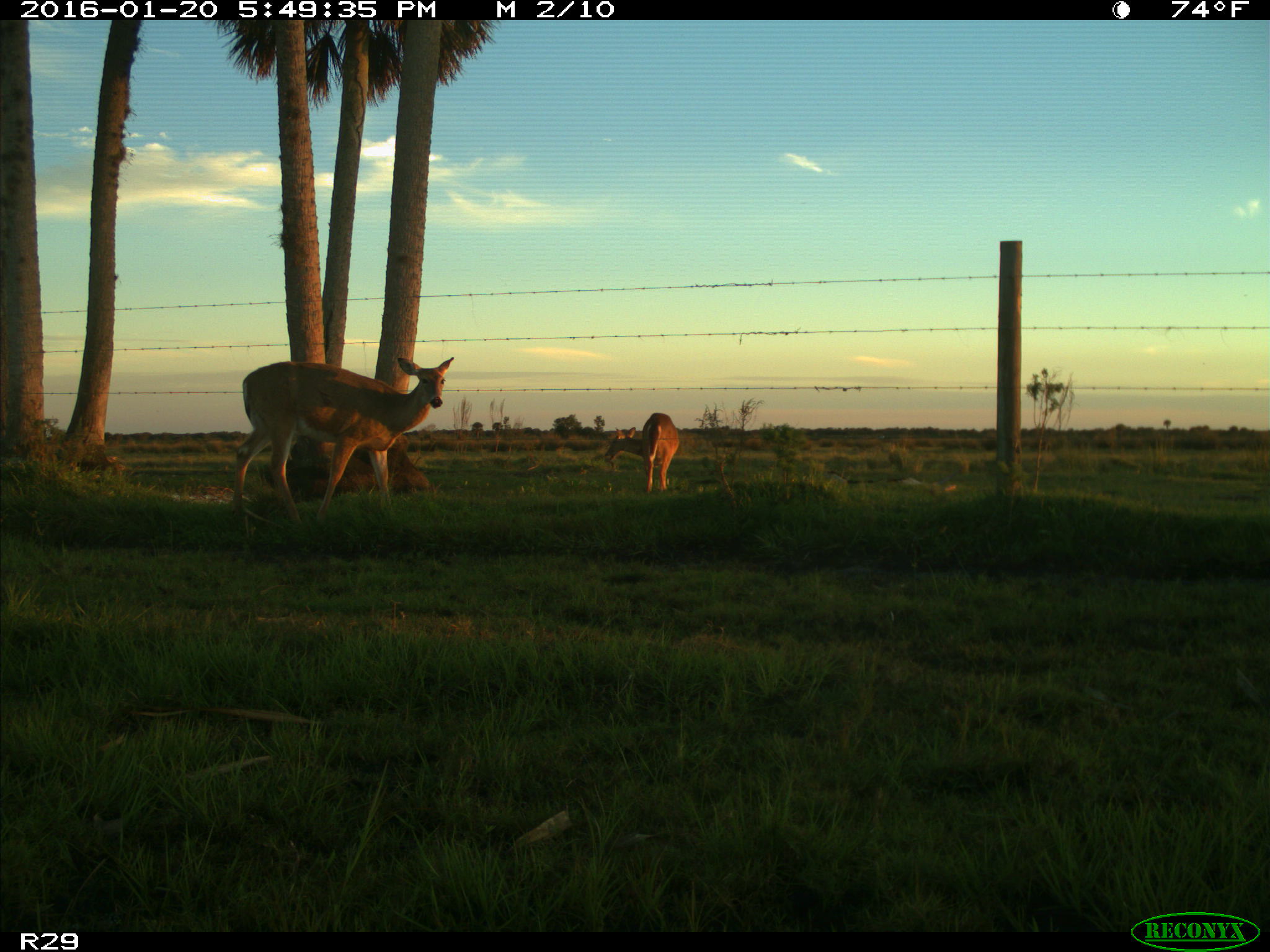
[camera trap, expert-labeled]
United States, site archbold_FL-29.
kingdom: Animalia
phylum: Chordata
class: Mammalia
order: Artiodactyla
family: Cervidae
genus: Odocoileus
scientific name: Odocoileus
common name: deer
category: unidentified deer